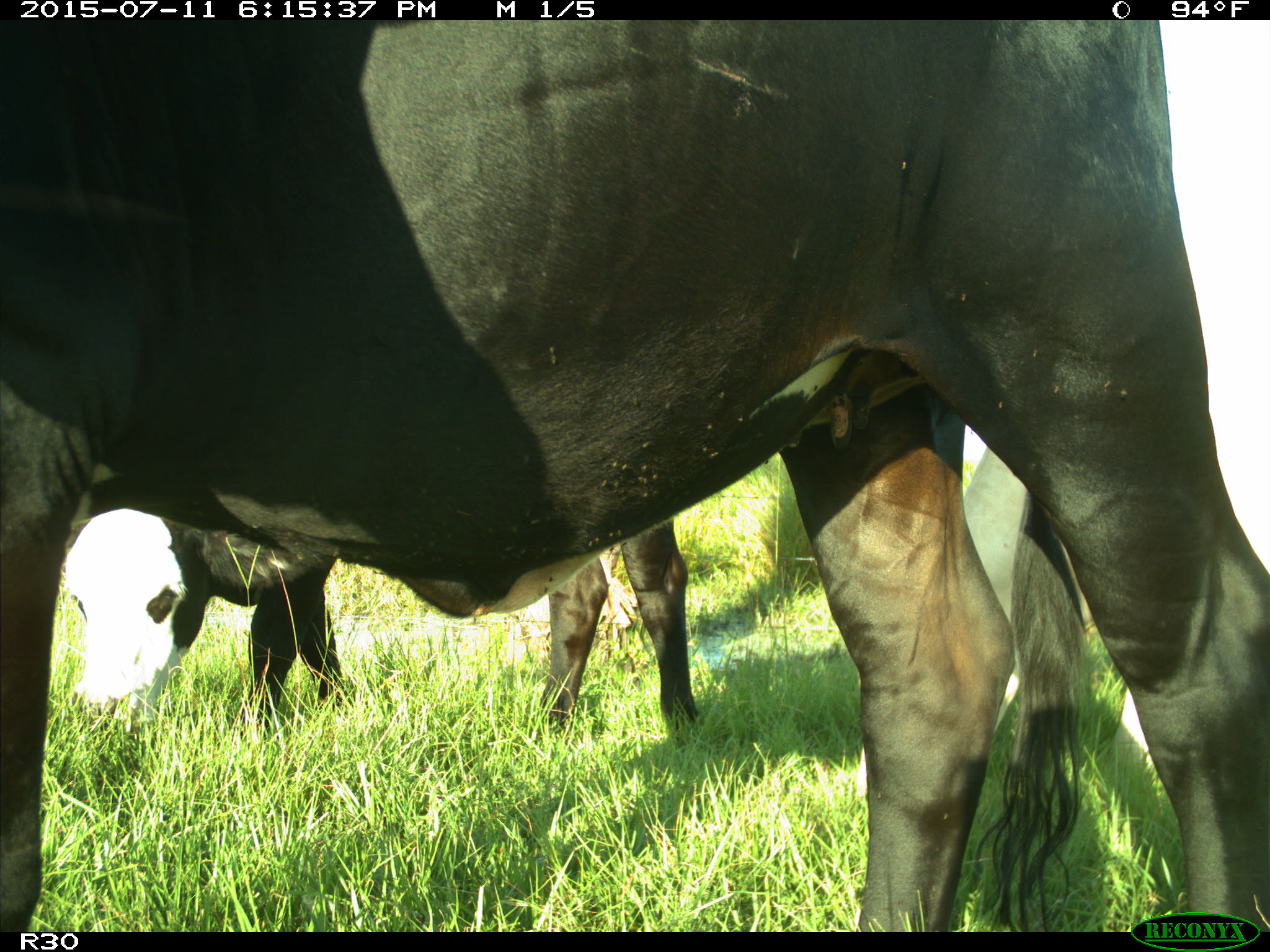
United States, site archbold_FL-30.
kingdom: Animalia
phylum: Chordata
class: Mammalia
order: Artiodactyla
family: Bovidae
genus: Bos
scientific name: Bos taurus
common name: domestic cow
Bos taurus (domestic cow).